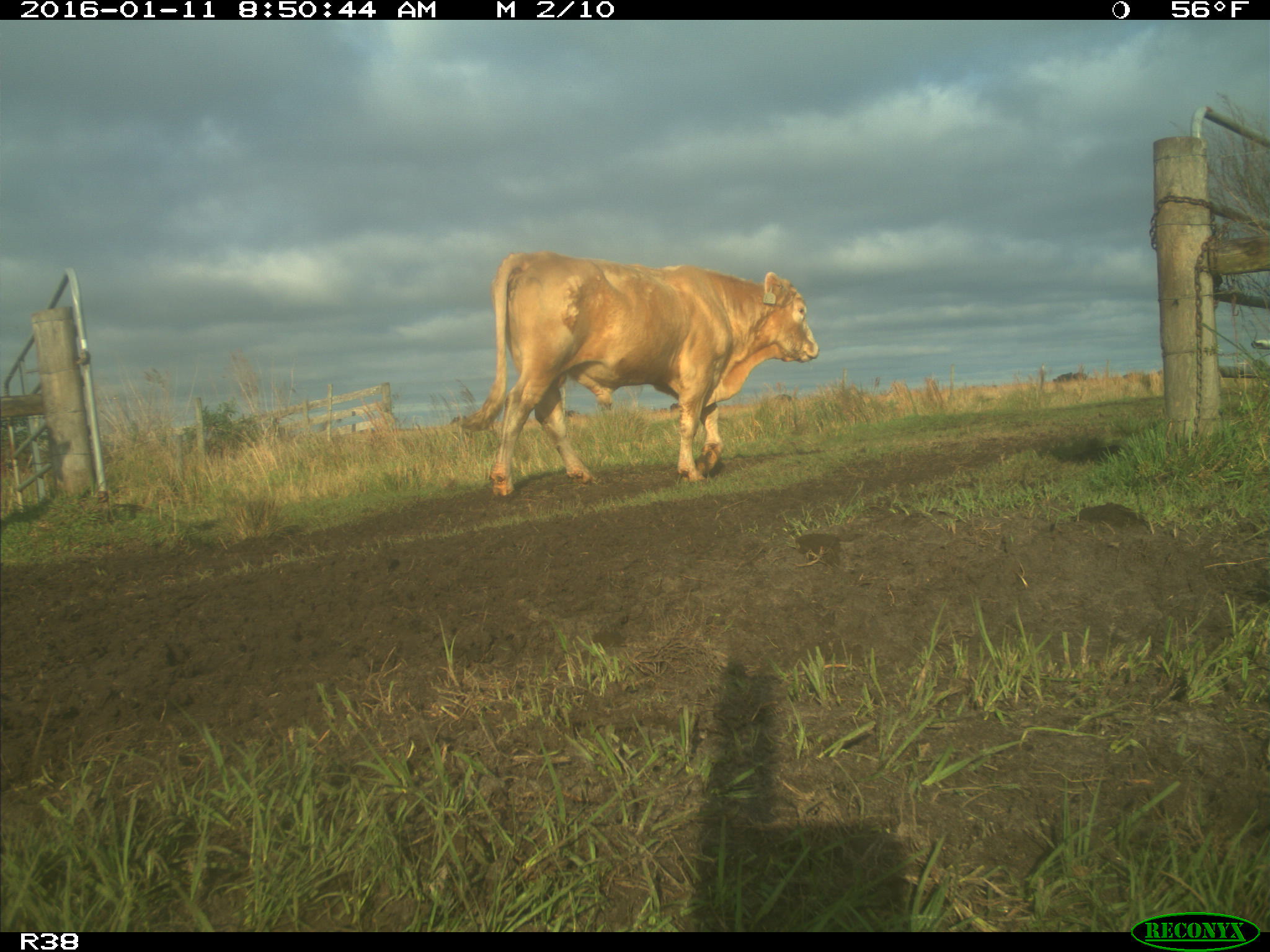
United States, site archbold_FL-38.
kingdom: Animalia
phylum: Chordata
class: Mammalia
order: Artiodactyla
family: Bovidae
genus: Bos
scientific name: Bos taurus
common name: domestic cow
Bos taurus (domestic cow).